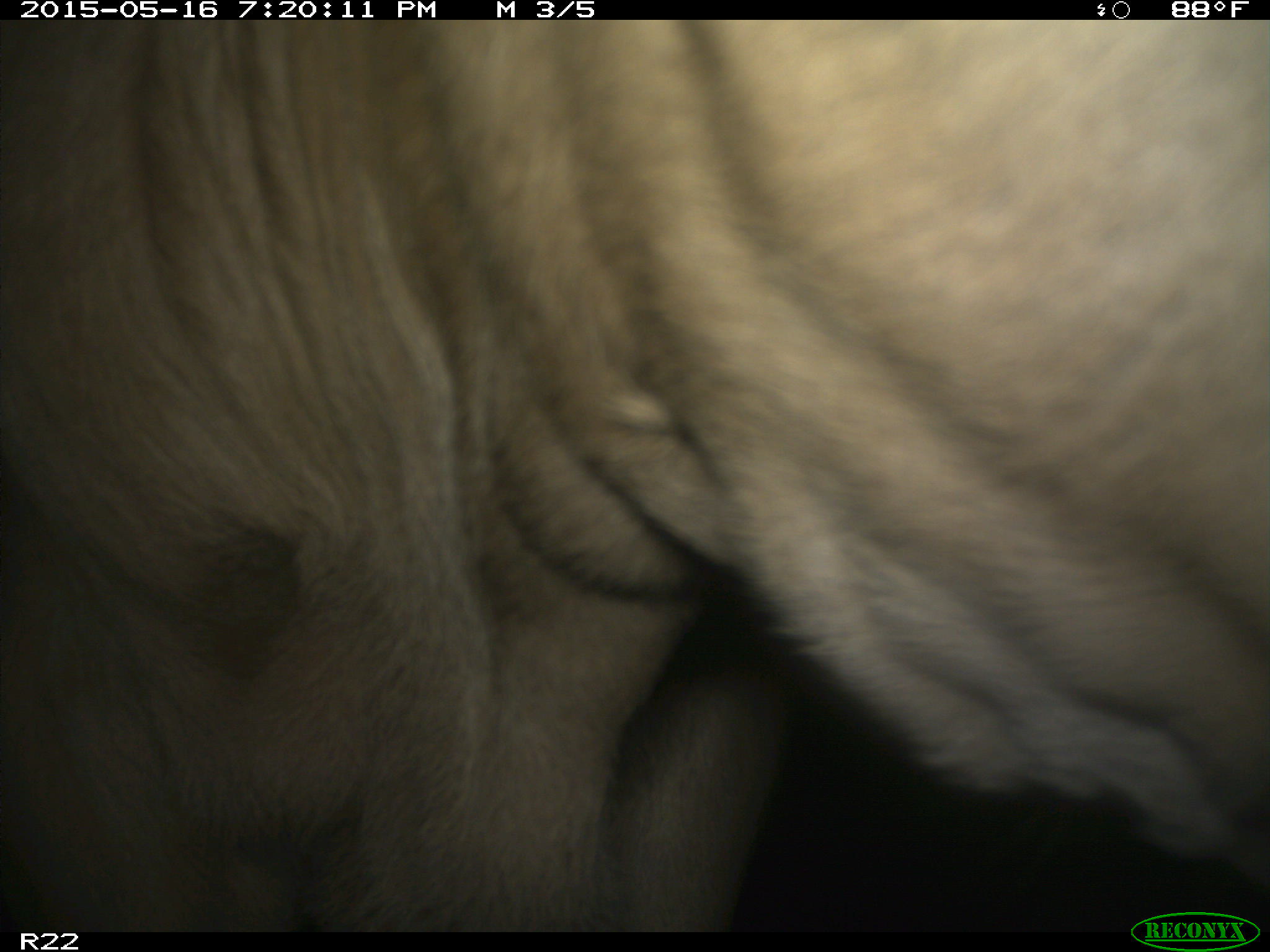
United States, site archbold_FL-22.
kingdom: Animalia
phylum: Chordata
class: Mammalia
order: Artiodactyla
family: Bovidae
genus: Bos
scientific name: Bos taurus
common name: domestic cow